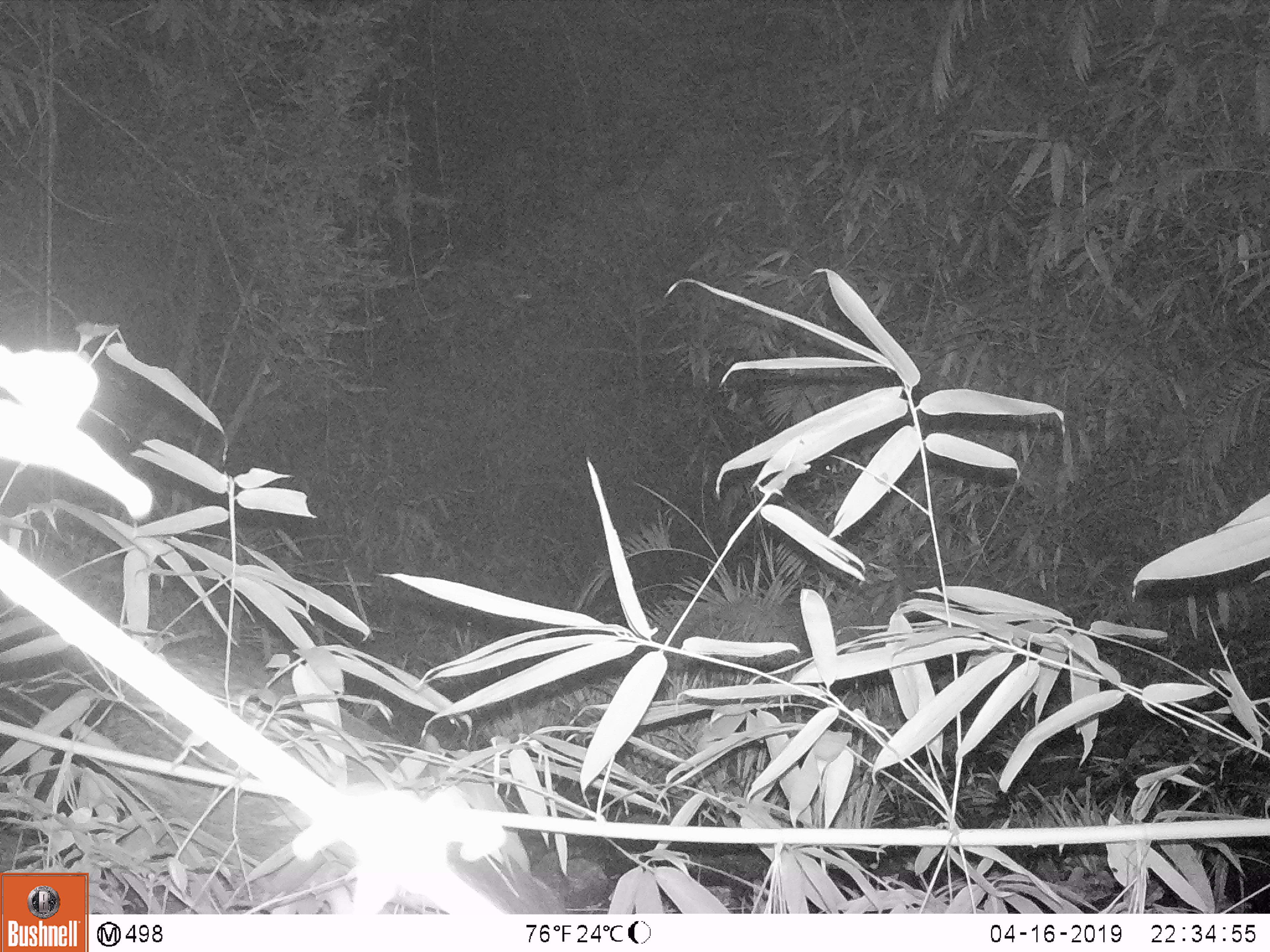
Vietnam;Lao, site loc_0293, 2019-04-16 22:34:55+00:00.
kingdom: Animalia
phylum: Chordata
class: Mammalia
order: Artiodactyla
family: Suidae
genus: Sus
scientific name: Sus scrofa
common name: eurasian wild pig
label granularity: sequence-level